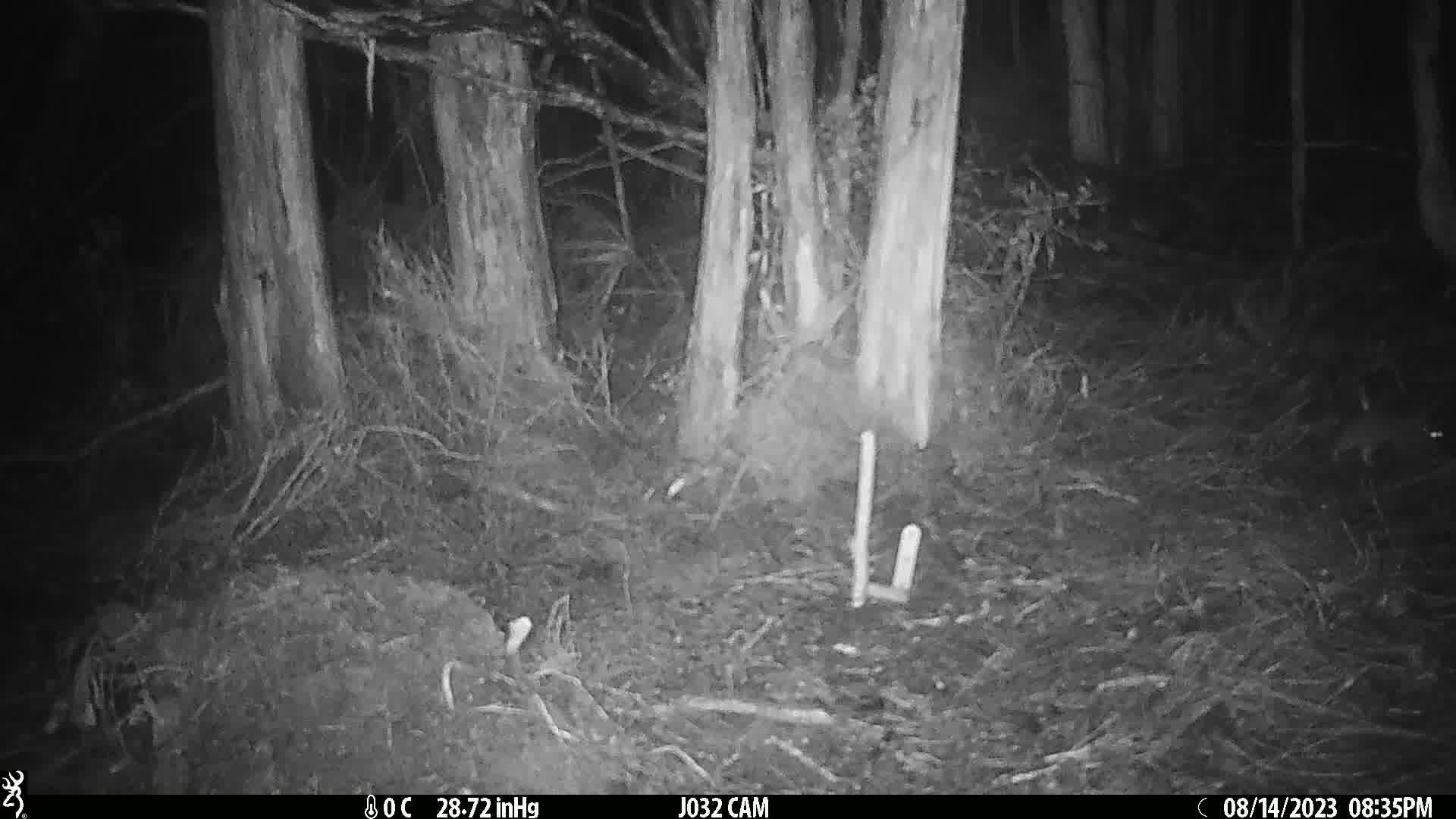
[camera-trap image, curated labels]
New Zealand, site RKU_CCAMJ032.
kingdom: Animalia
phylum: Chordata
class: Mammalia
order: Rodentia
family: Muridae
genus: Rattus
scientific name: Rattus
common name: rat